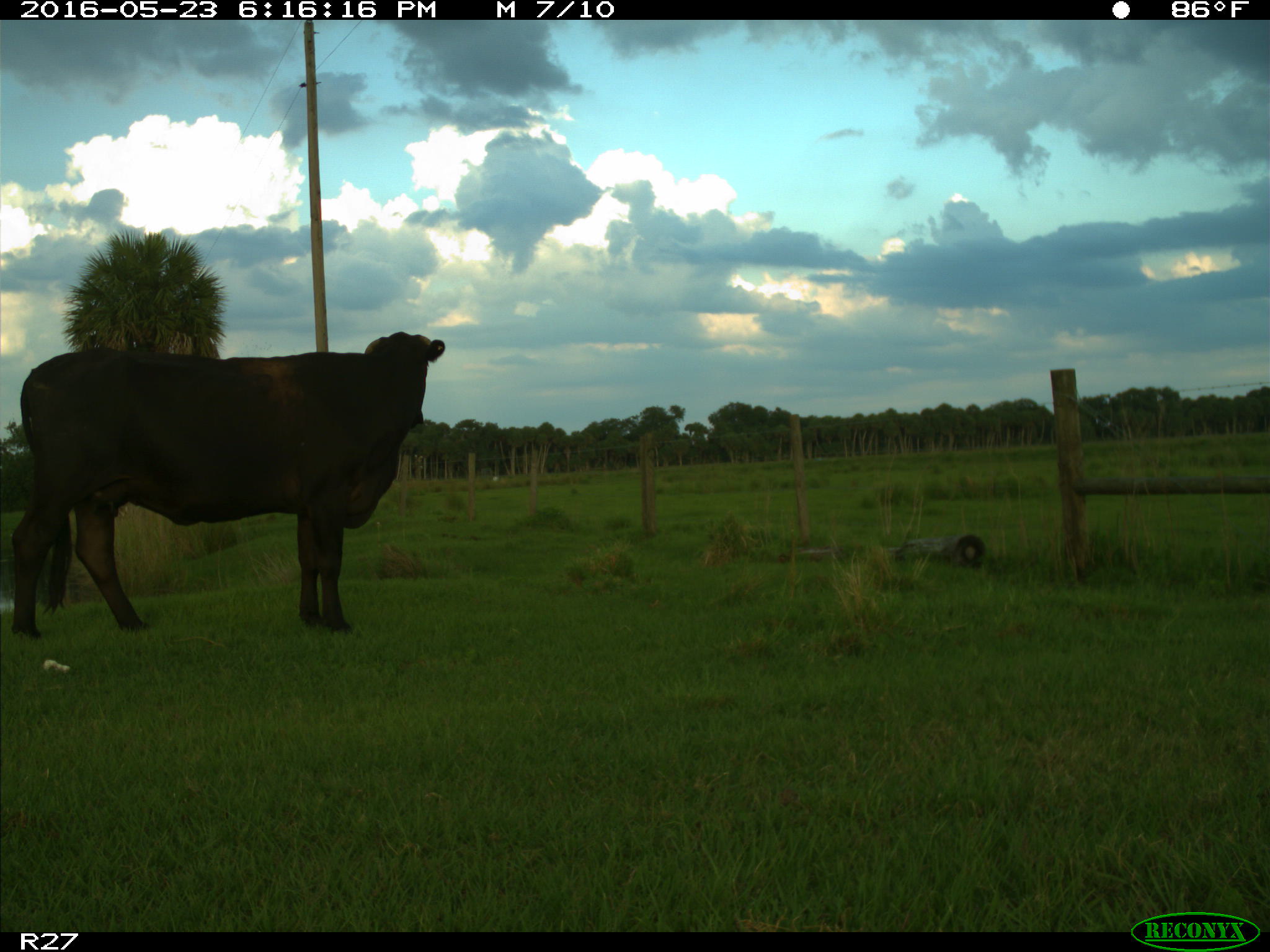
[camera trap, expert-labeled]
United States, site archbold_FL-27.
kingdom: Animalia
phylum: Chordata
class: Mammalia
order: Artiodactyla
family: Bovidae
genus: Bos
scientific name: Bos taurus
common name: domestic cow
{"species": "Bos taurus (domestic cow)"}